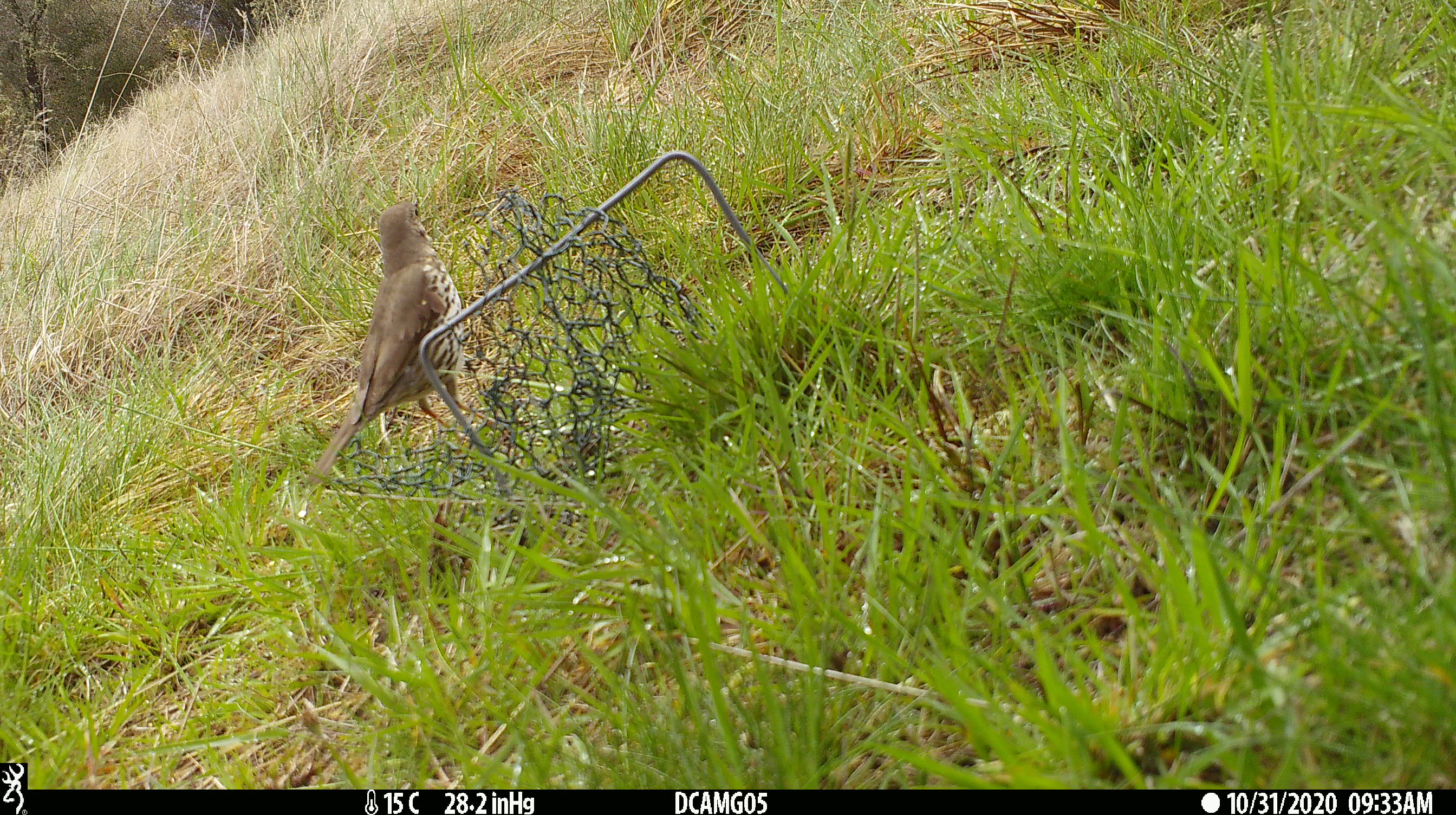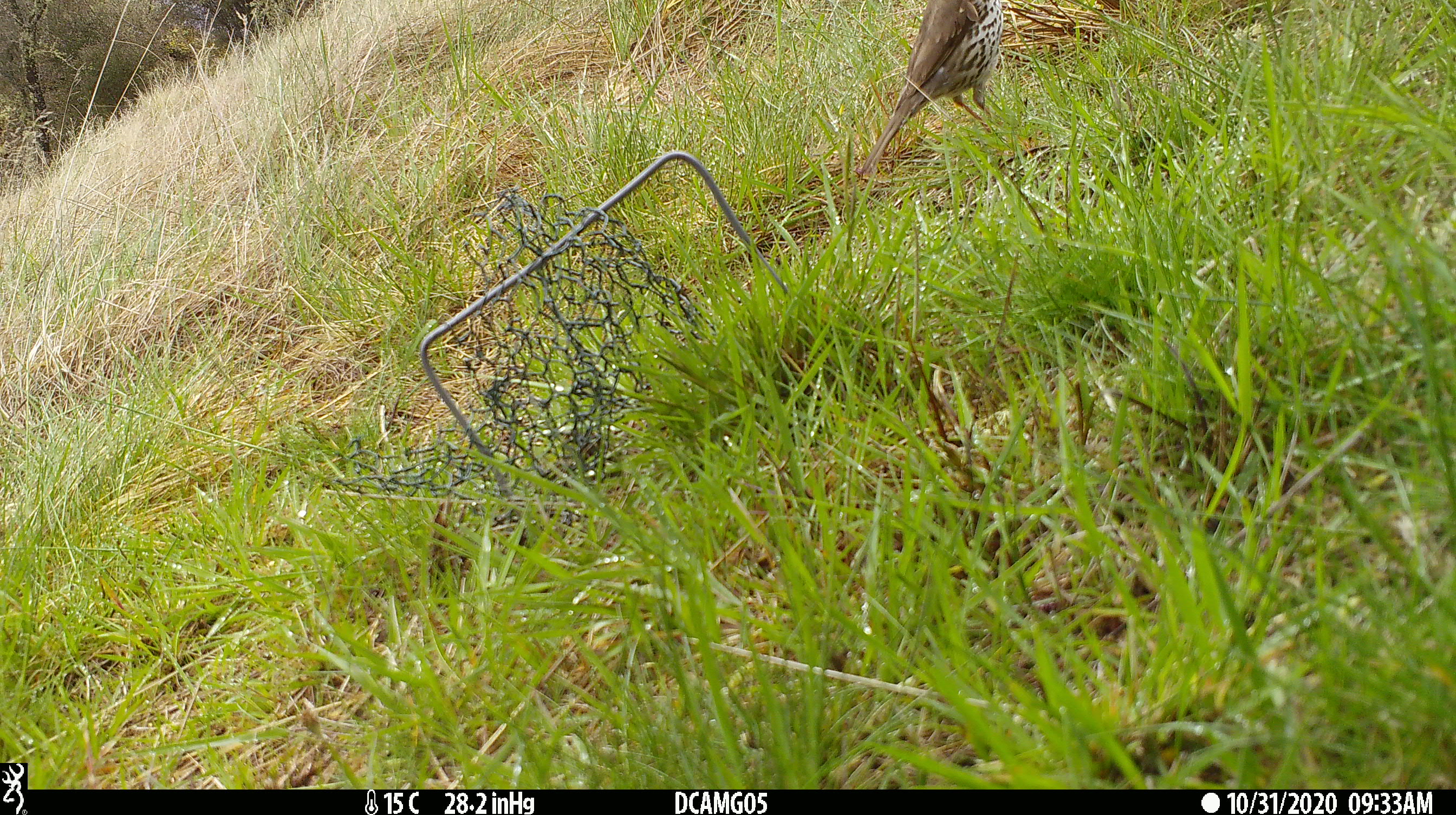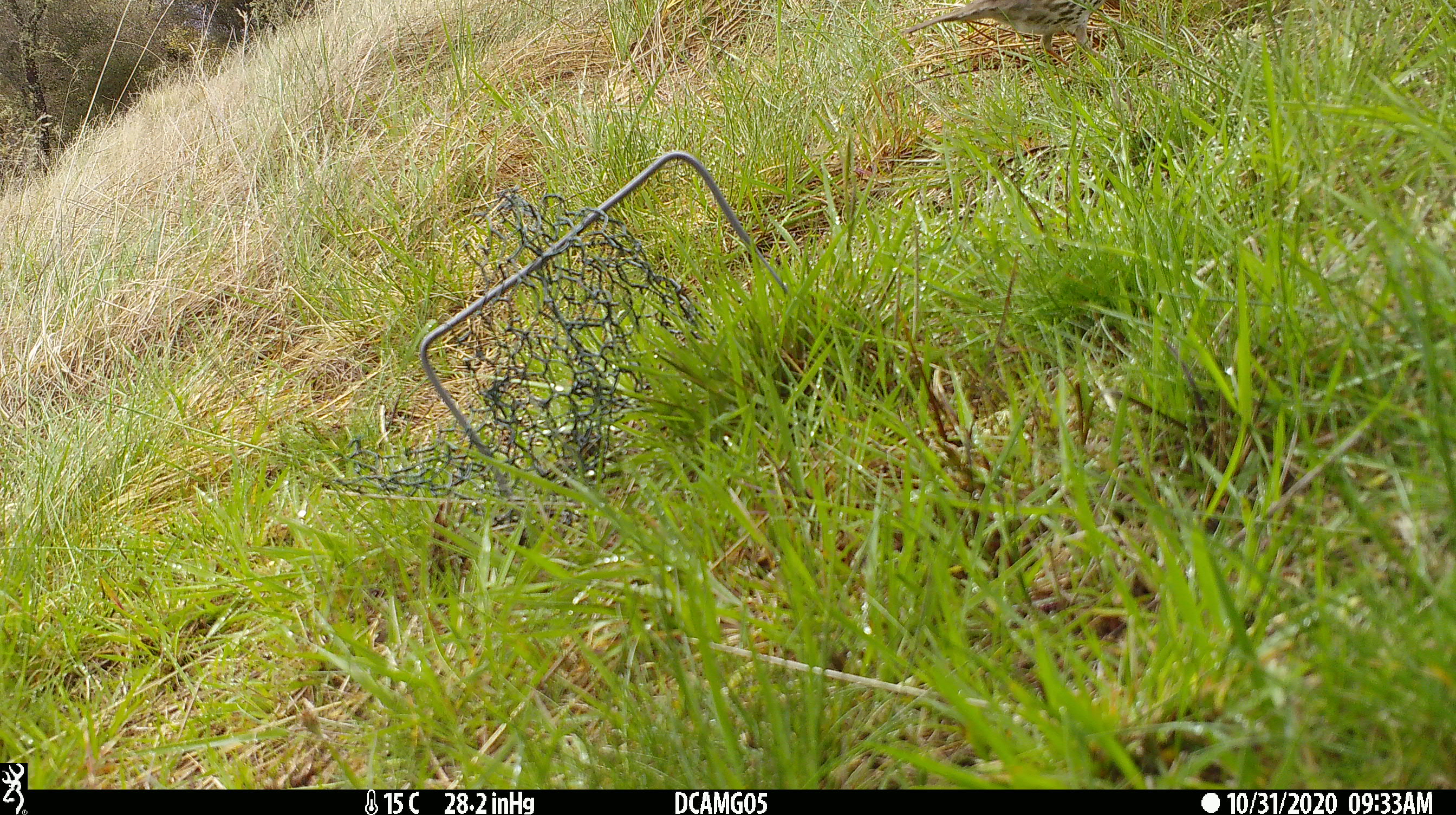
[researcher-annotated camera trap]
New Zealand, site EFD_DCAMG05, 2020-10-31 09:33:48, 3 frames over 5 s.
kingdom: Animalia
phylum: Chordata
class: Aves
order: Passeriformes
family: Turdidae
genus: Turdus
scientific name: Turdus philomelos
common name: song thrush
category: thrush